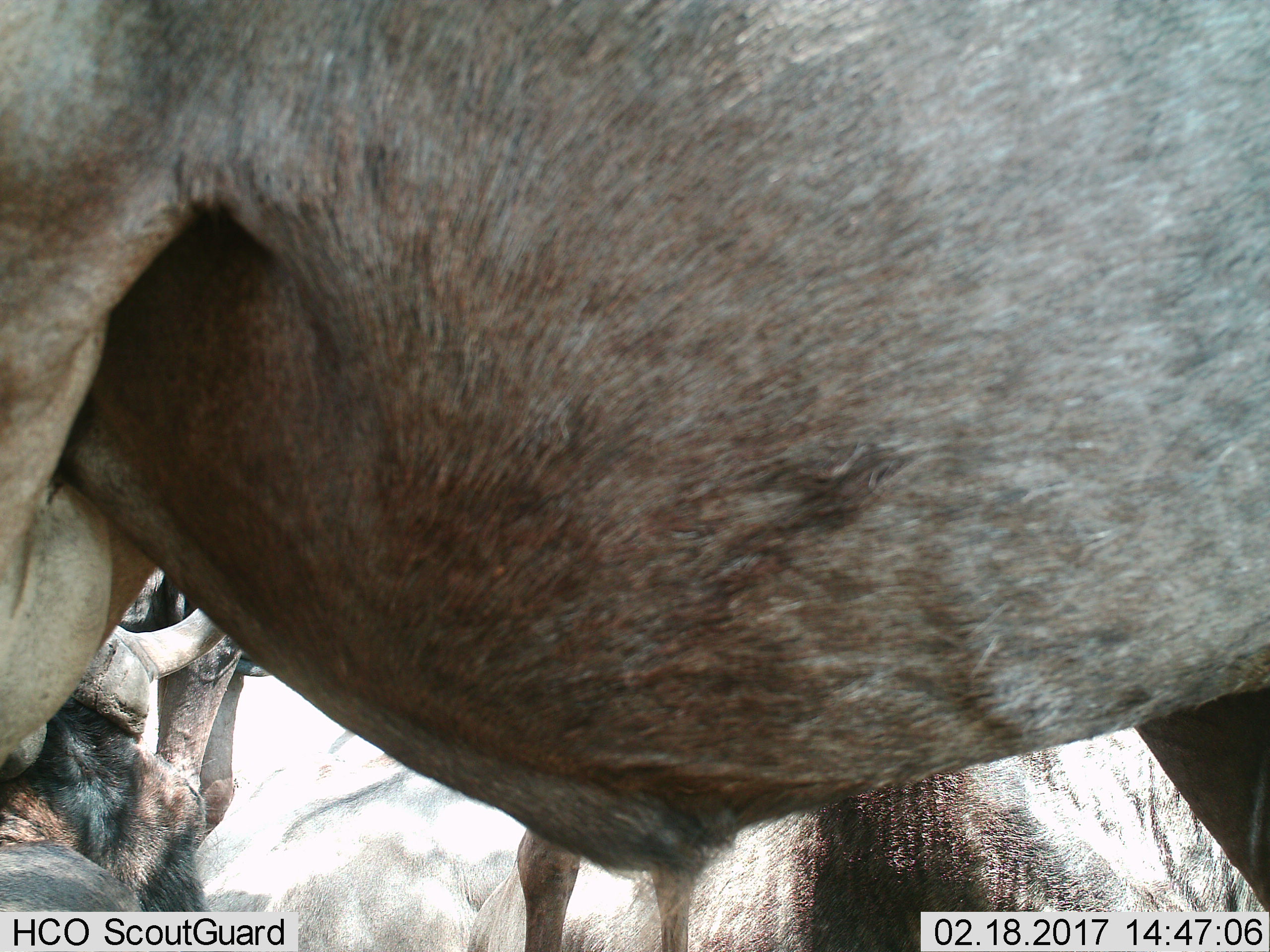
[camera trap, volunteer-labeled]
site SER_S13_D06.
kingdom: Animalia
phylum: Chordata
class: Mammalia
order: Artiodactyla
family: Bovidae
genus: Connochaetes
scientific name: Connochaetes taurinus taurinus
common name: blue wildebeest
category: wildebeestblue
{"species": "wildebeestblue (blue wildebeest) (Connochaetes taurinus taurinus)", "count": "2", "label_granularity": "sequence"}